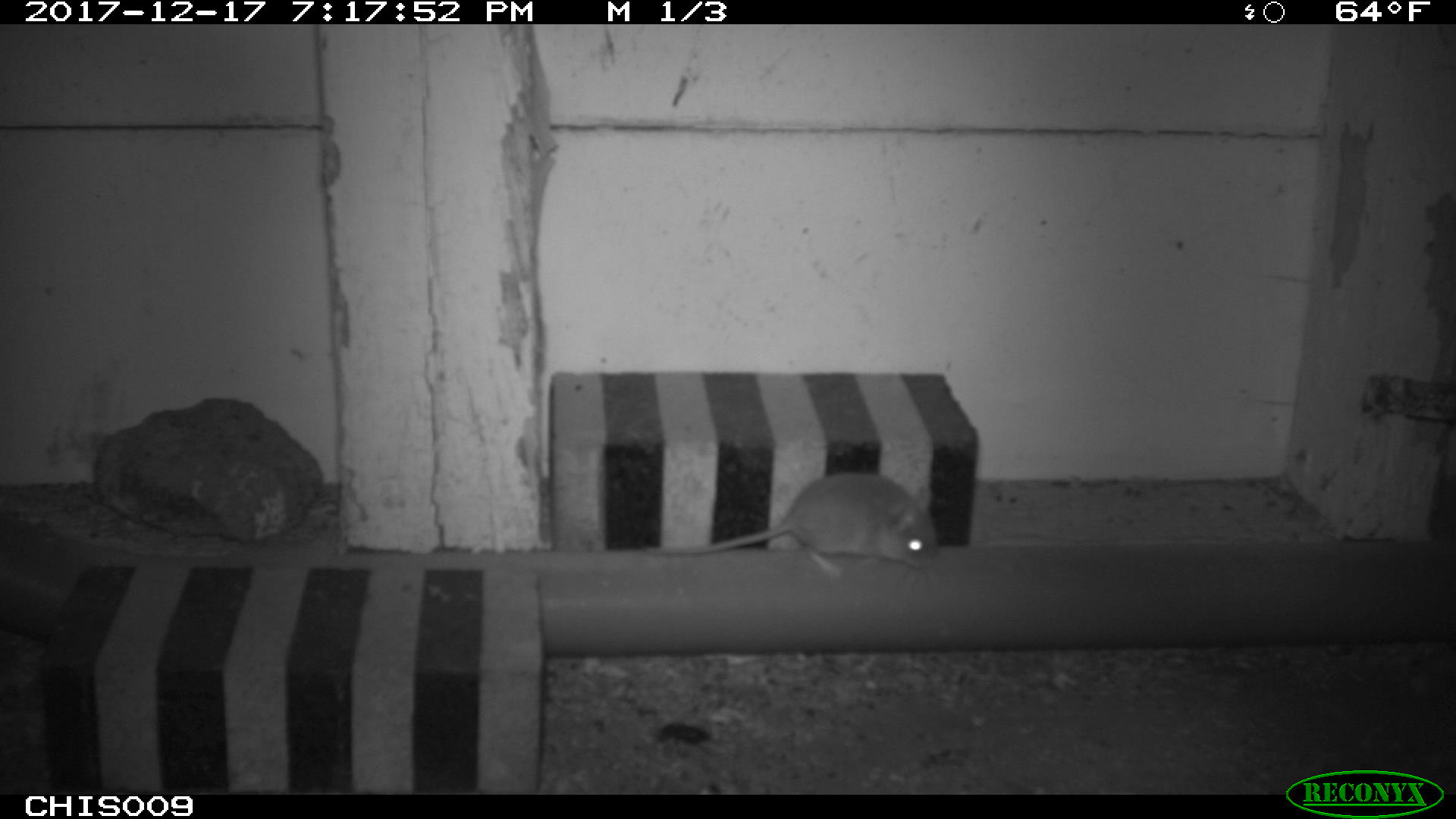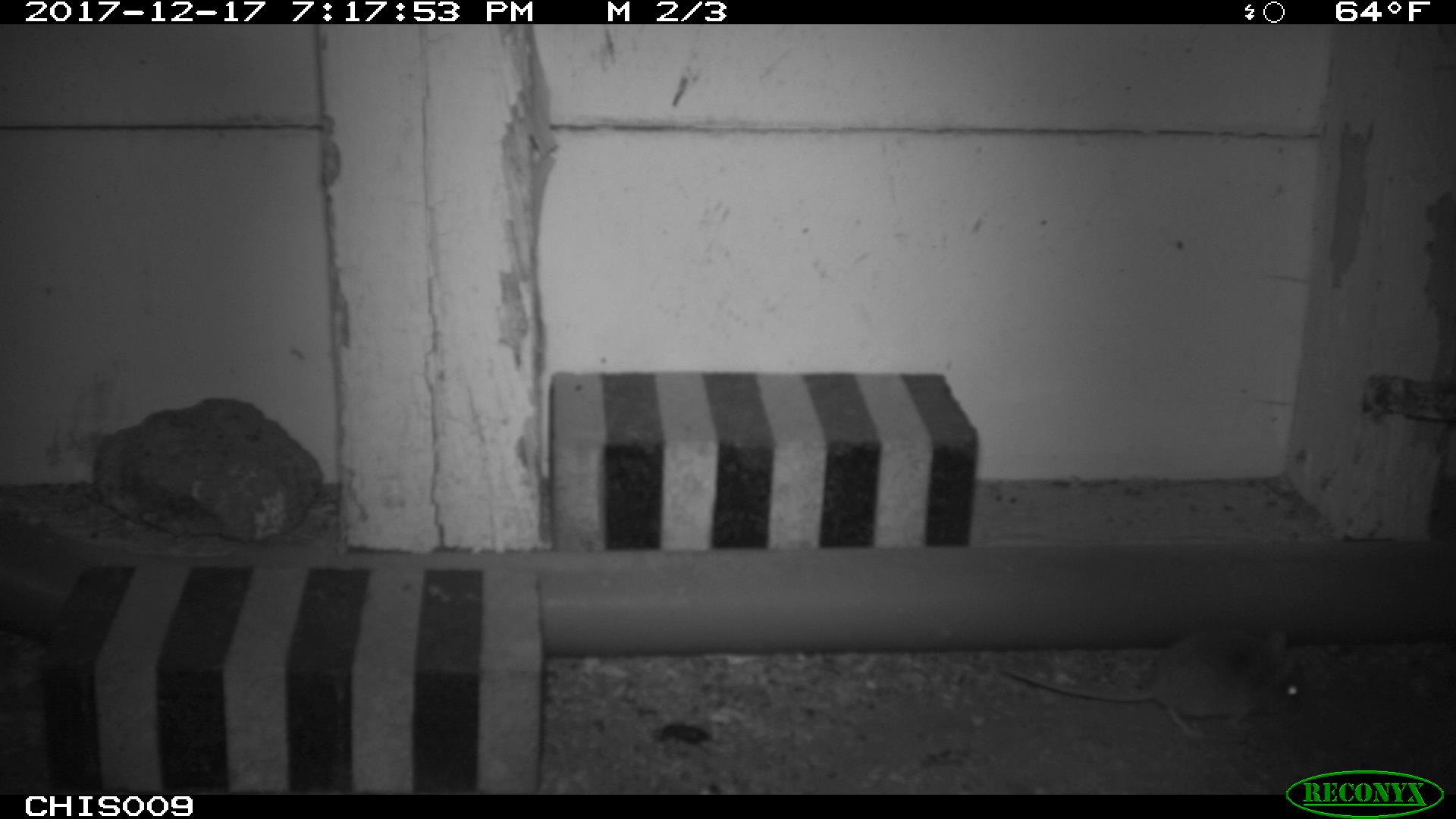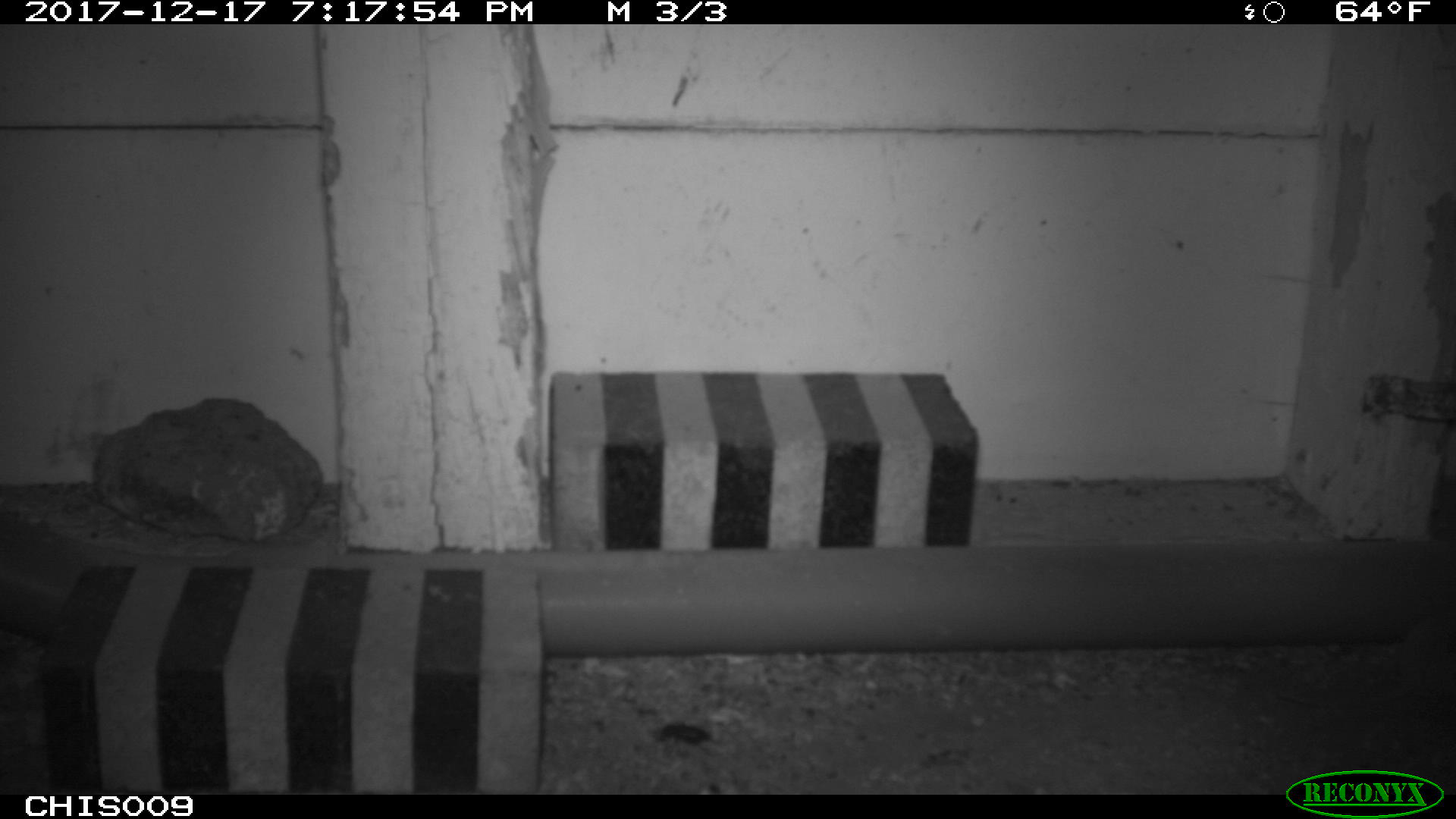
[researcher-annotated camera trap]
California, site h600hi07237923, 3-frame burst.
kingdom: Animalia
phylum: Chordata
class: Mammalia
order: Rodentia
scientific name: Rodentia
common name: rodent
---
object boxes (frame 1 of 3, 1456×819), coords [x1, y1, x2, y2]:
rodent: [642, 470, 940, 576]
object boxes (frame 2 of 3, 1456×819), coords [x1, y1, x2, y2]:
rodent: [999, 625, 1305, 740]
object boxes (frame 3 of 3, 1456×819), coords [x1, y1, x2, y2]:
rodent: [1275, 613, 1455, 710]